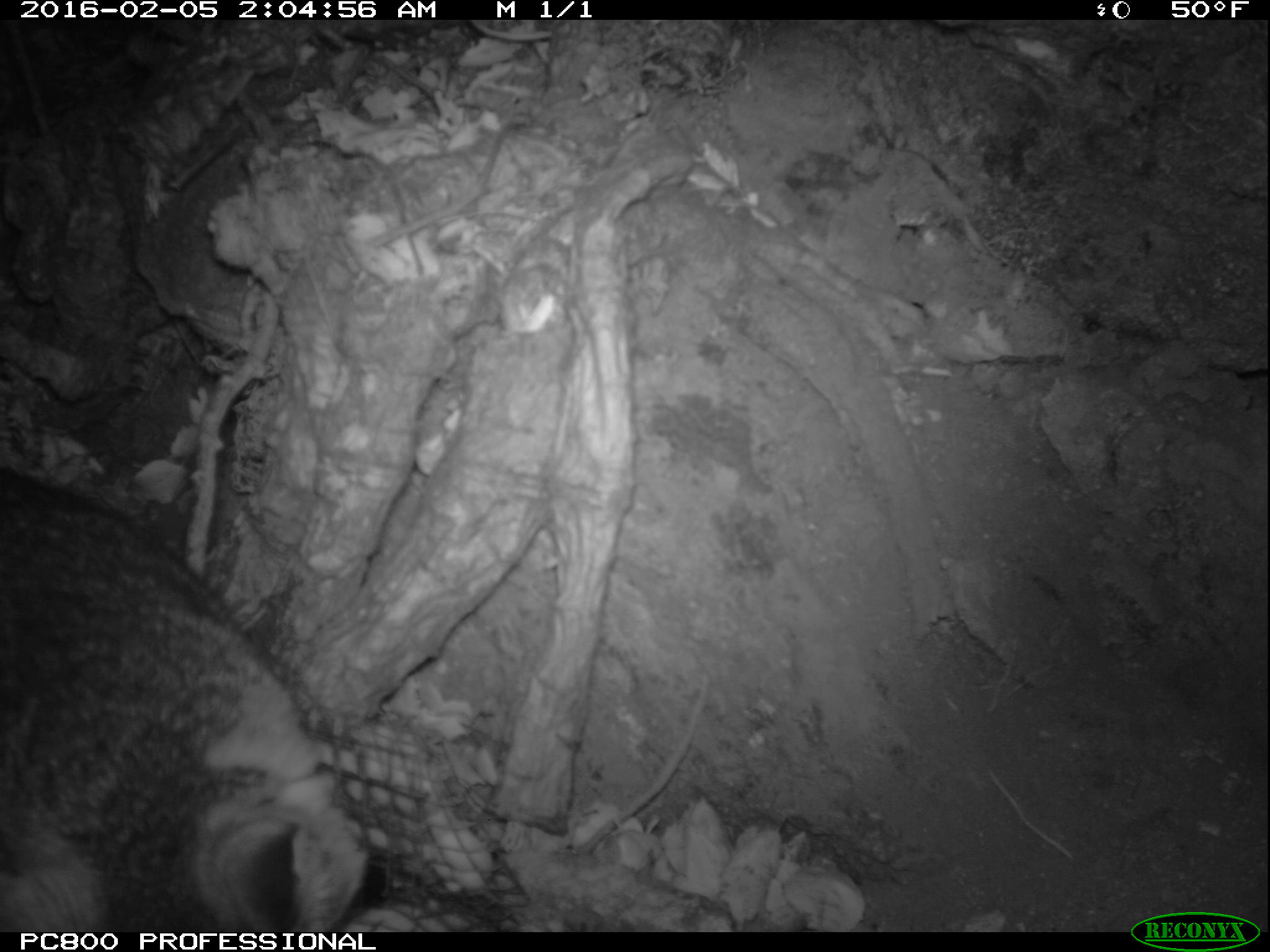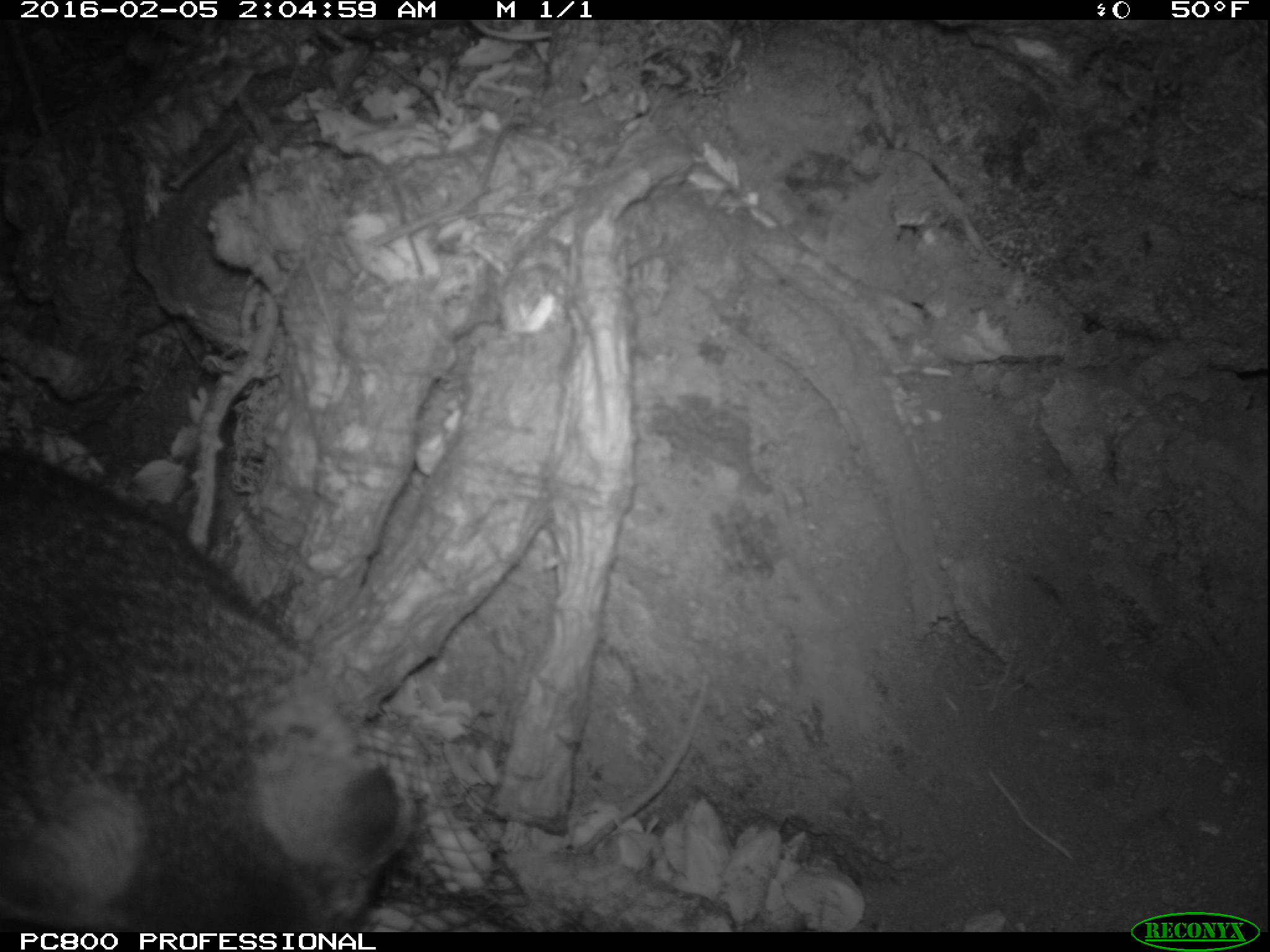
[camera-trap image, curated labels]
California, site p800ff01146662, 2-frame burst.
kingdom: Animalia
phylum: Chordata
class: Mammalia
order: Carnivora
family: Canidae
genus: Urocyon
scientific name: Urocyon littoralis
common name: island fox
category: fox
Fox (island fox) (Urocyon littoralis).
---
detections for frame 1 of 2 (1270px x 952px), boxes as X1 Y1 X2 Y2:
fox: 0 467 391 931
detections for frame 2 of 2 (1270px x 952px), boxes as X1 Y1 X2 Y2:
fox: 0 445 412 930